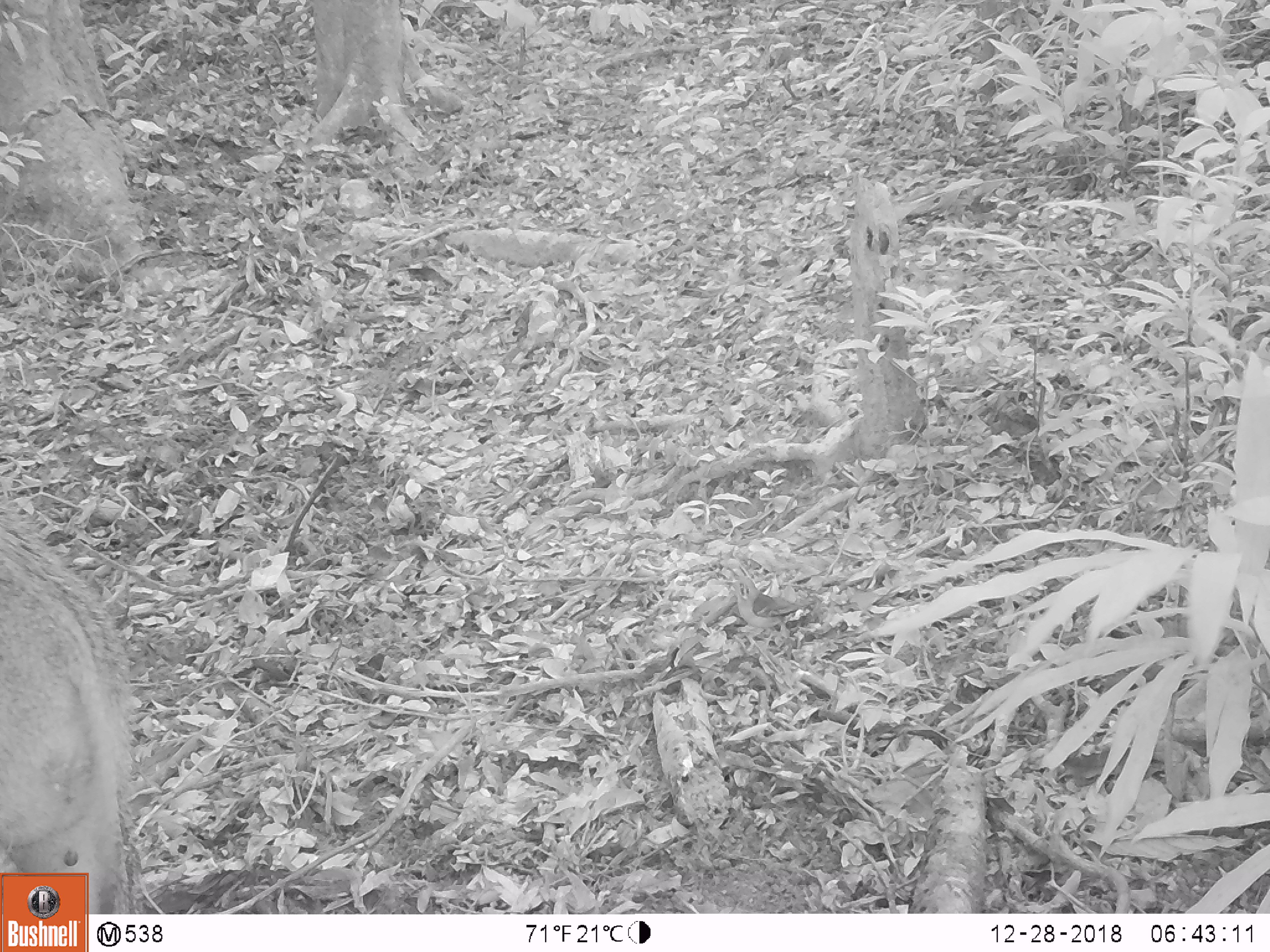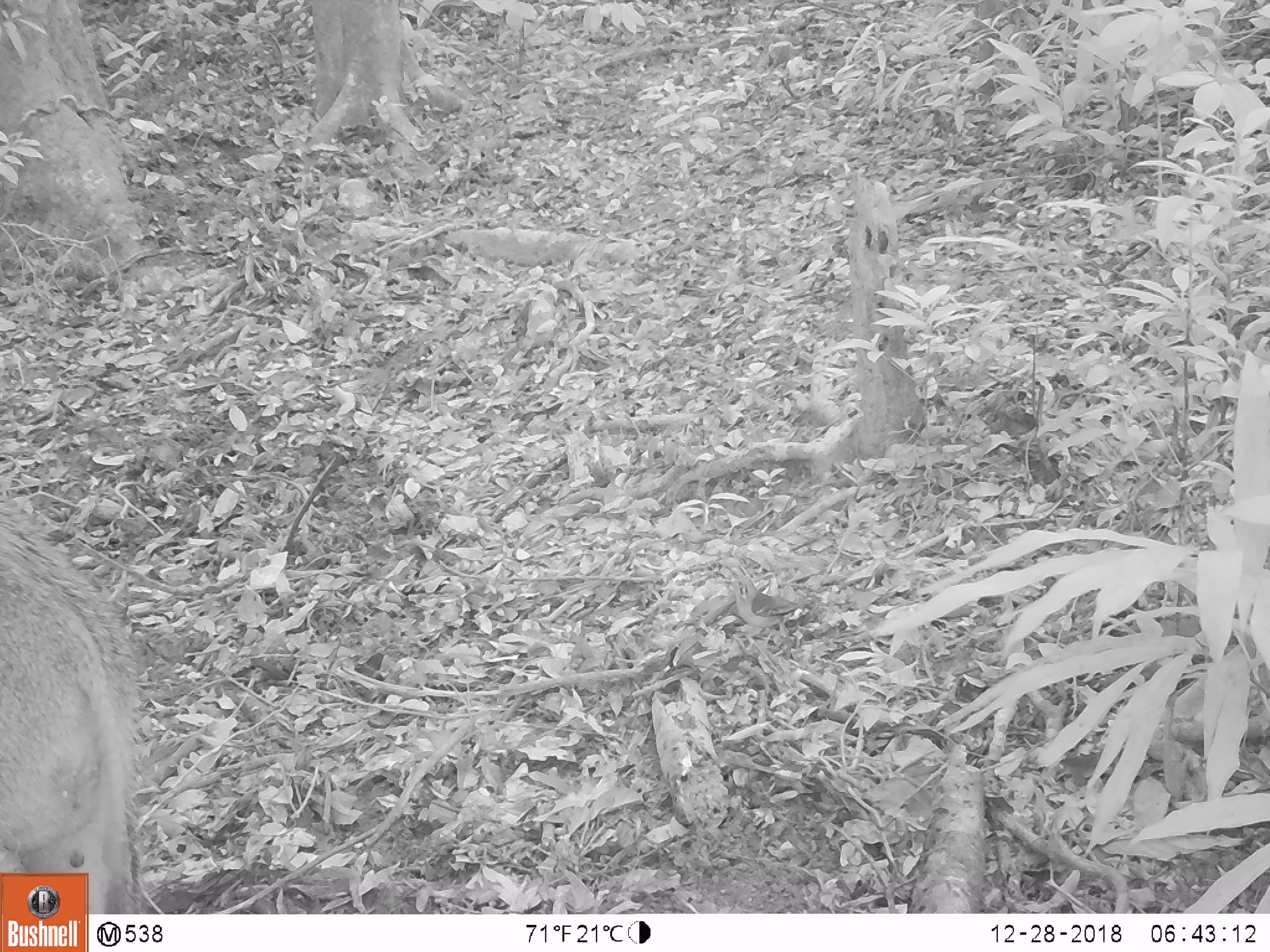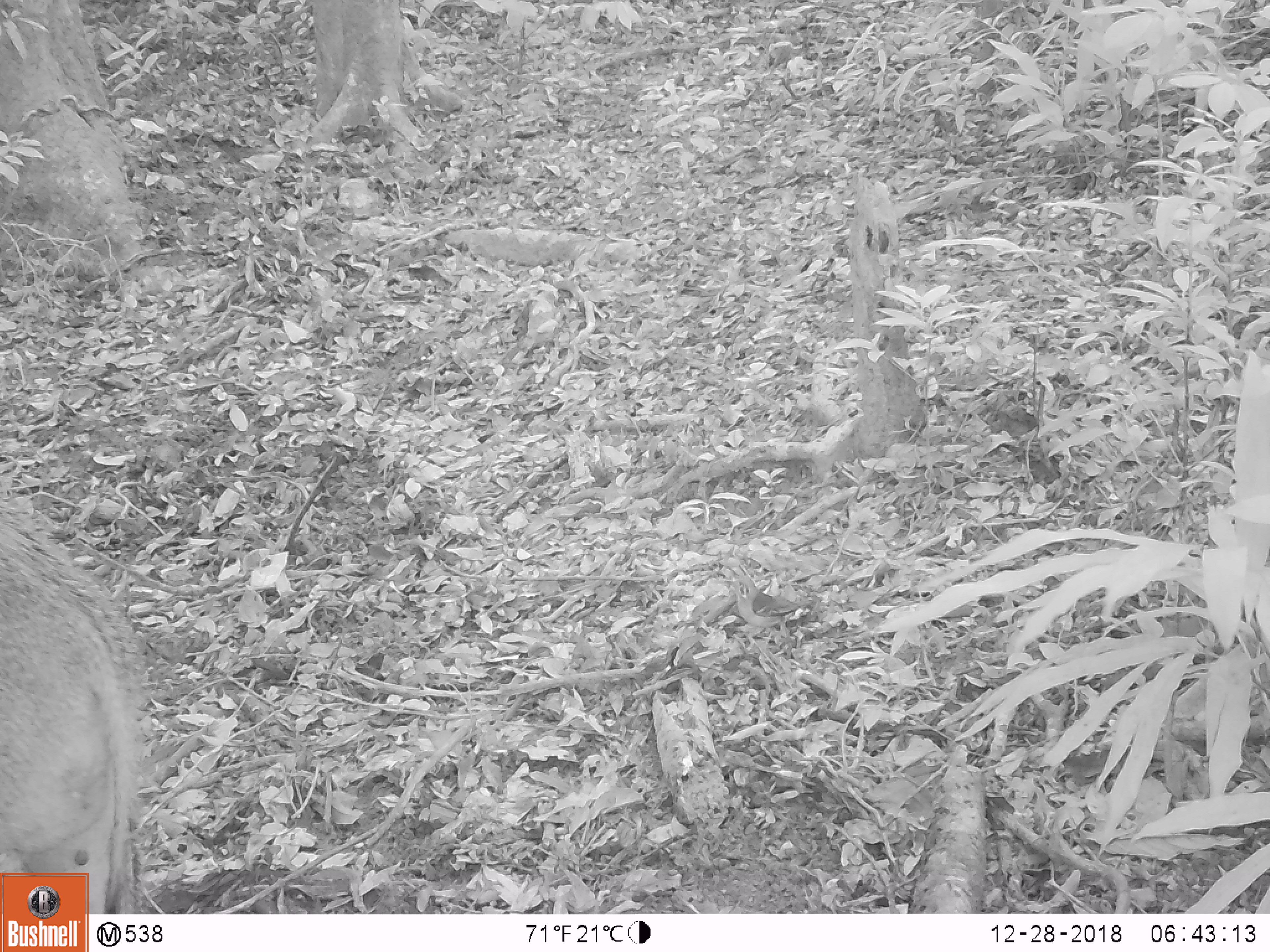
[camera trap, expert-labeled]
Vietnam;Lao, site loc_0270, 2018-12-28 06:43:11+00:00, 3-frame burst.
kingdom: Animalia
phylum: Chordata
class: Mammalia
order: Artiodactyla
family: Suidae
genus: Sus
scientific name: Sus scrofa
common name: eurasian wild pig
Eurasian wild pig (Sus scrofa). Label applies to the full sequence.